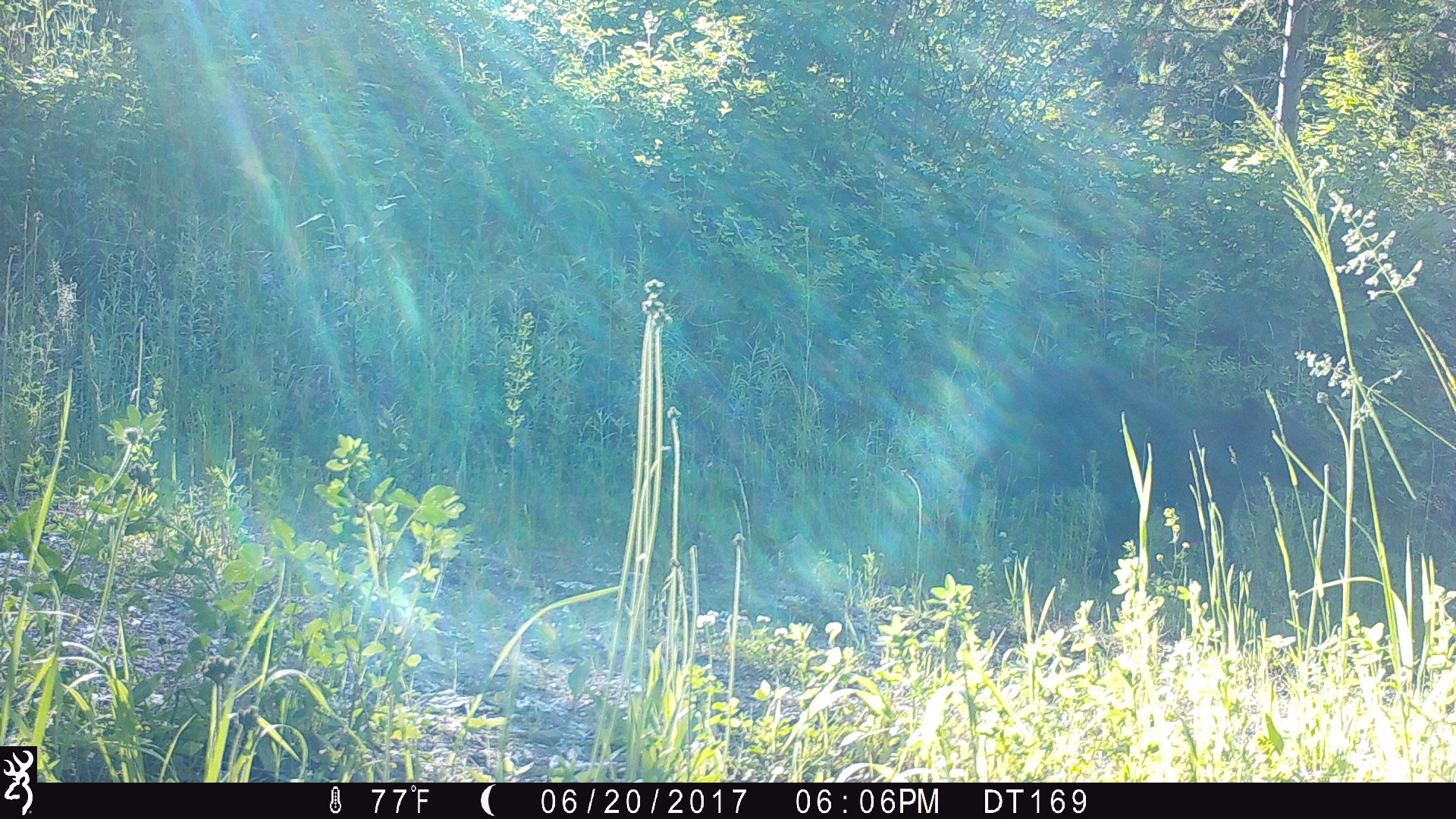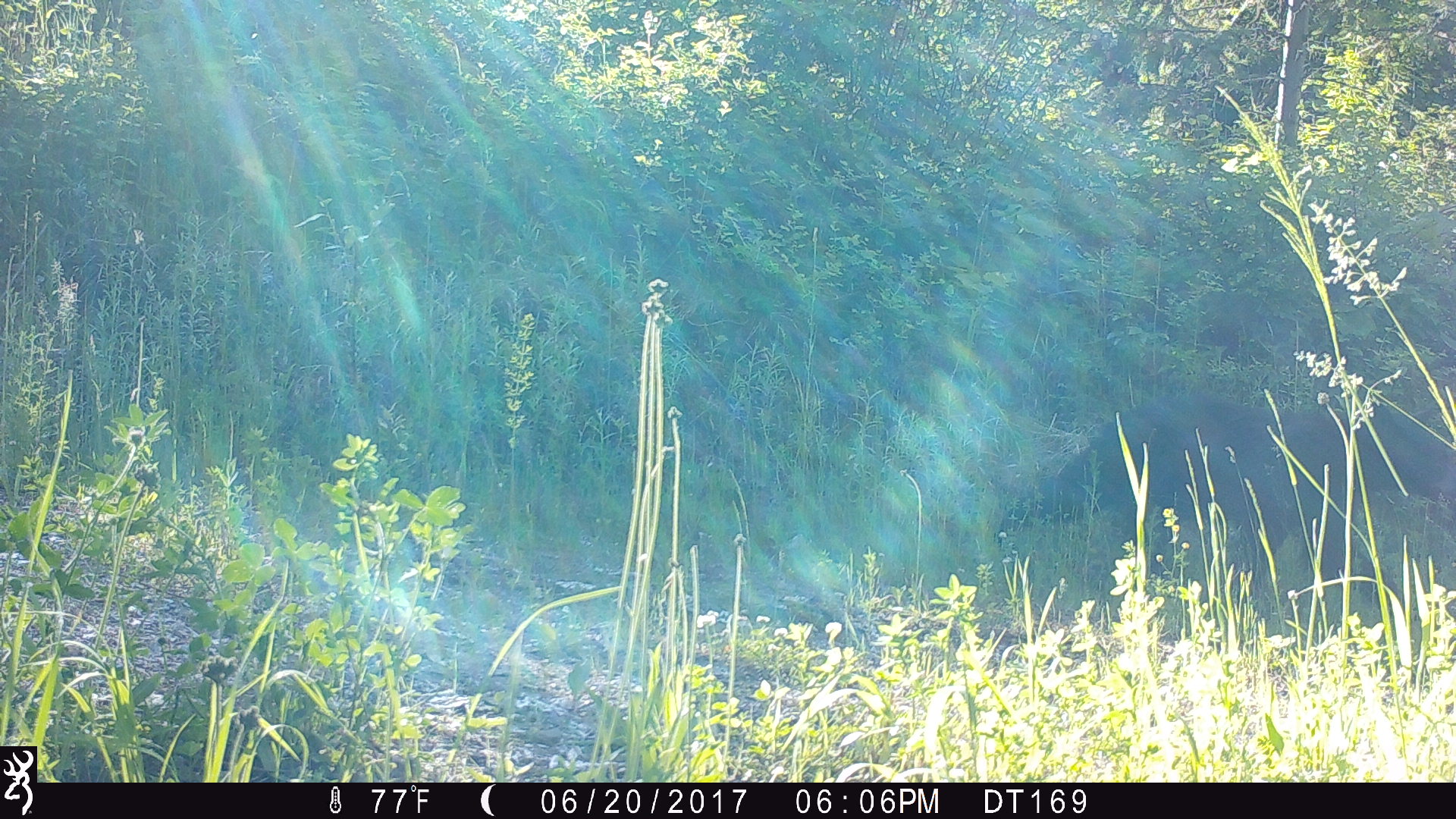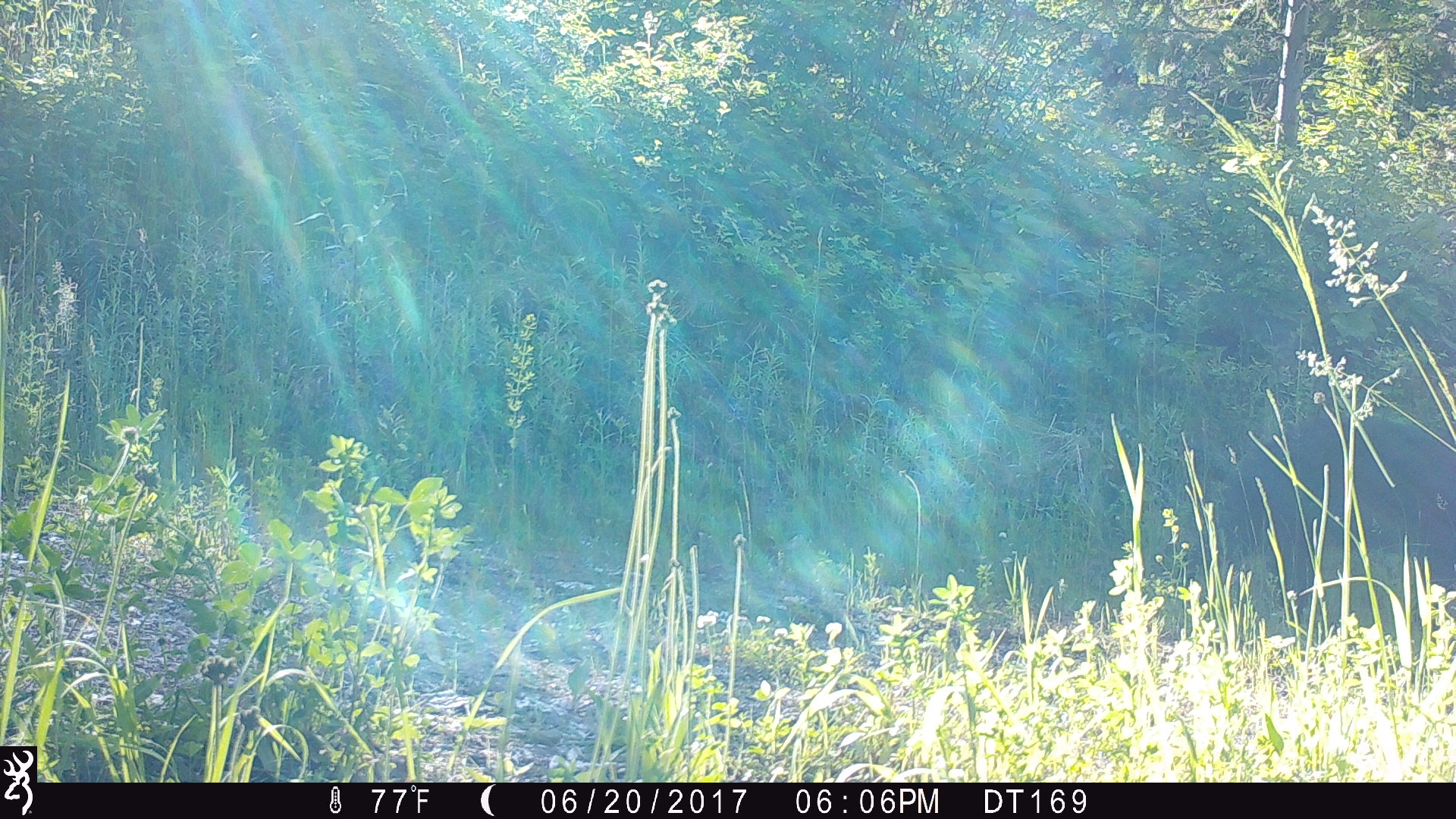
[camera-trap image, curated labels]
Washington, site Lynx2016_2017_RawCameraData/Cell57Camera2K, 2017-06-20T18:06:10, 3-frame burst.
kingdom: Animalia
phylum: Chordata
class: Mammalia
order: Carnivora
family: Ursidae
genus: Ursus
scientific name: Ursus americanus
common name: american black bear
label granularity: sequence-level